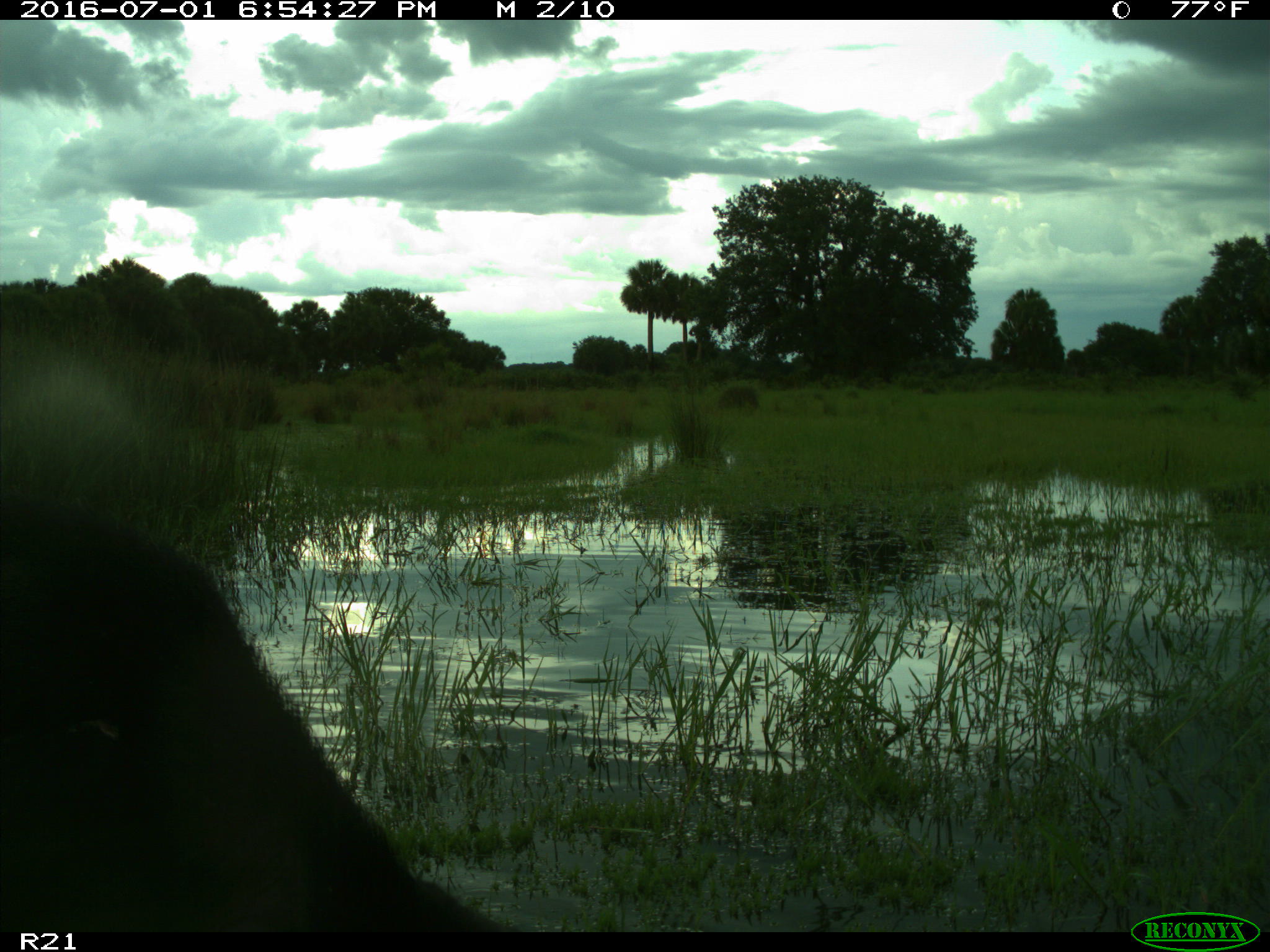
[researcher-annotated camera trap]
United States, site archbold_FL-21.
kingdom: Animalia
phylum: Chordata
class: Mammalia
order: Artiodactyla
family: Suidae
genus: Sus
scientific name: Sus scrofa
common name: wild boar